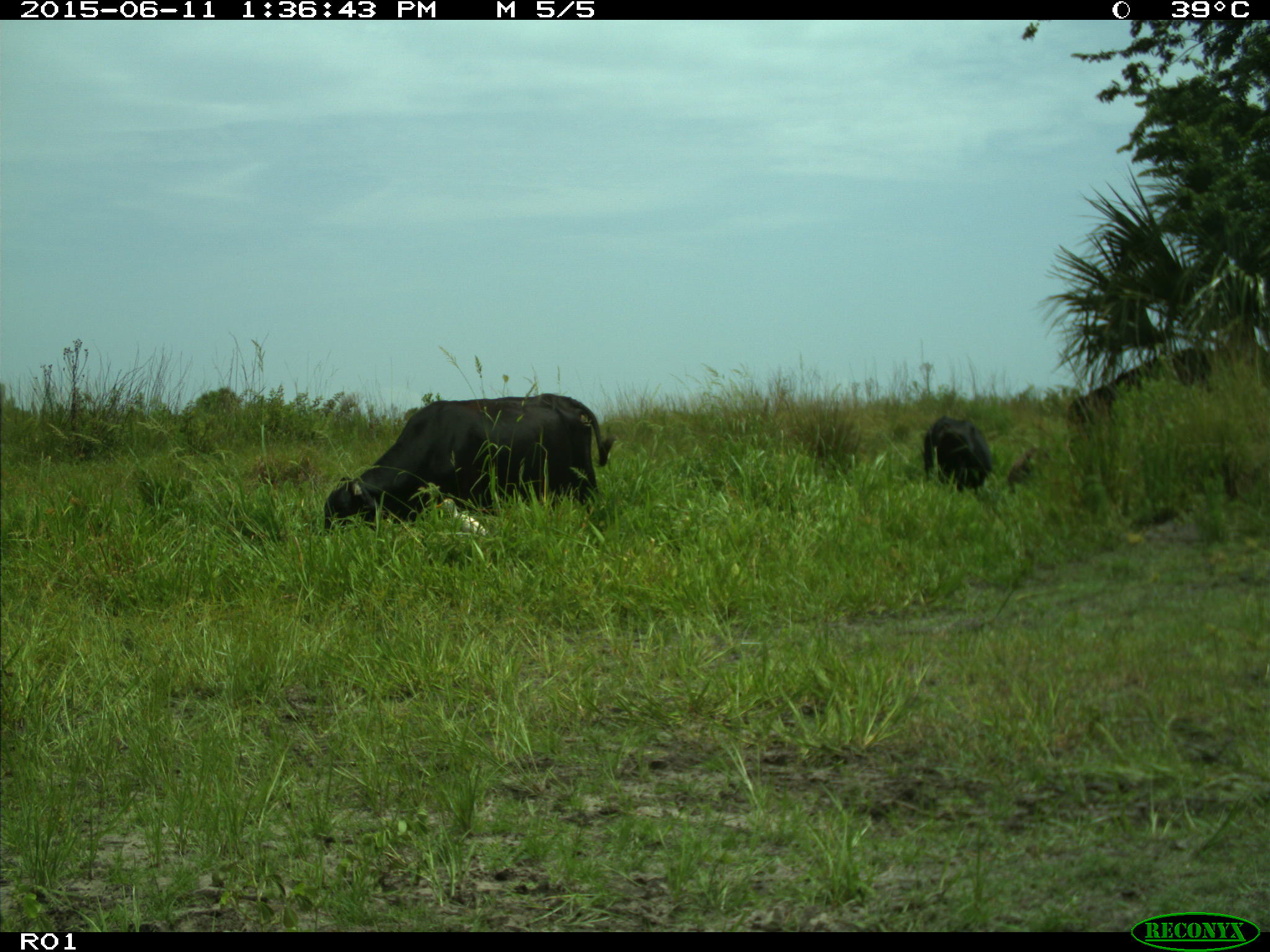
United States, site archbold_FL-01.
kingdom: Animalia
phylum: Chordata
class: Mammalia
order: Artiodactyla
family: Bovidae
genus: Bos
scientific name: Bos taurus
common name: domestic cow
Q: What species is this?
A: Bos taurus (domestic cow).